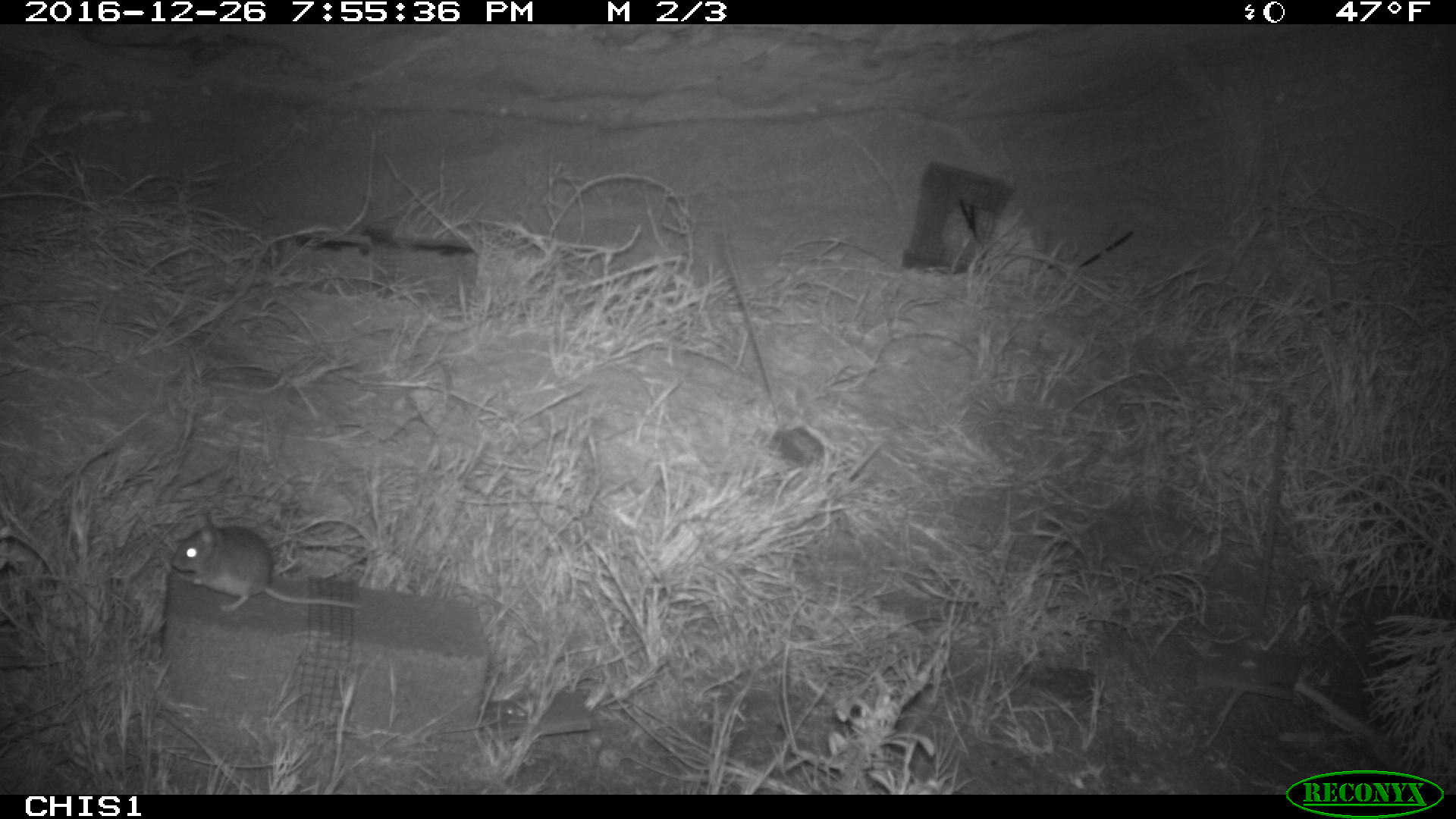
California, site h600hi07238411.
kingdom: Animalia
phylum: Chordata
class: Mammalia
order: Rodentia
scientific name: Rodentia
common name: rodent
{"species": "rodent (Rodentia)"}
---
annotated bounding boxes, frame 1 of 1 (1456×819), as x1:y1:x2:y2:
rodent: 170:512:362:613